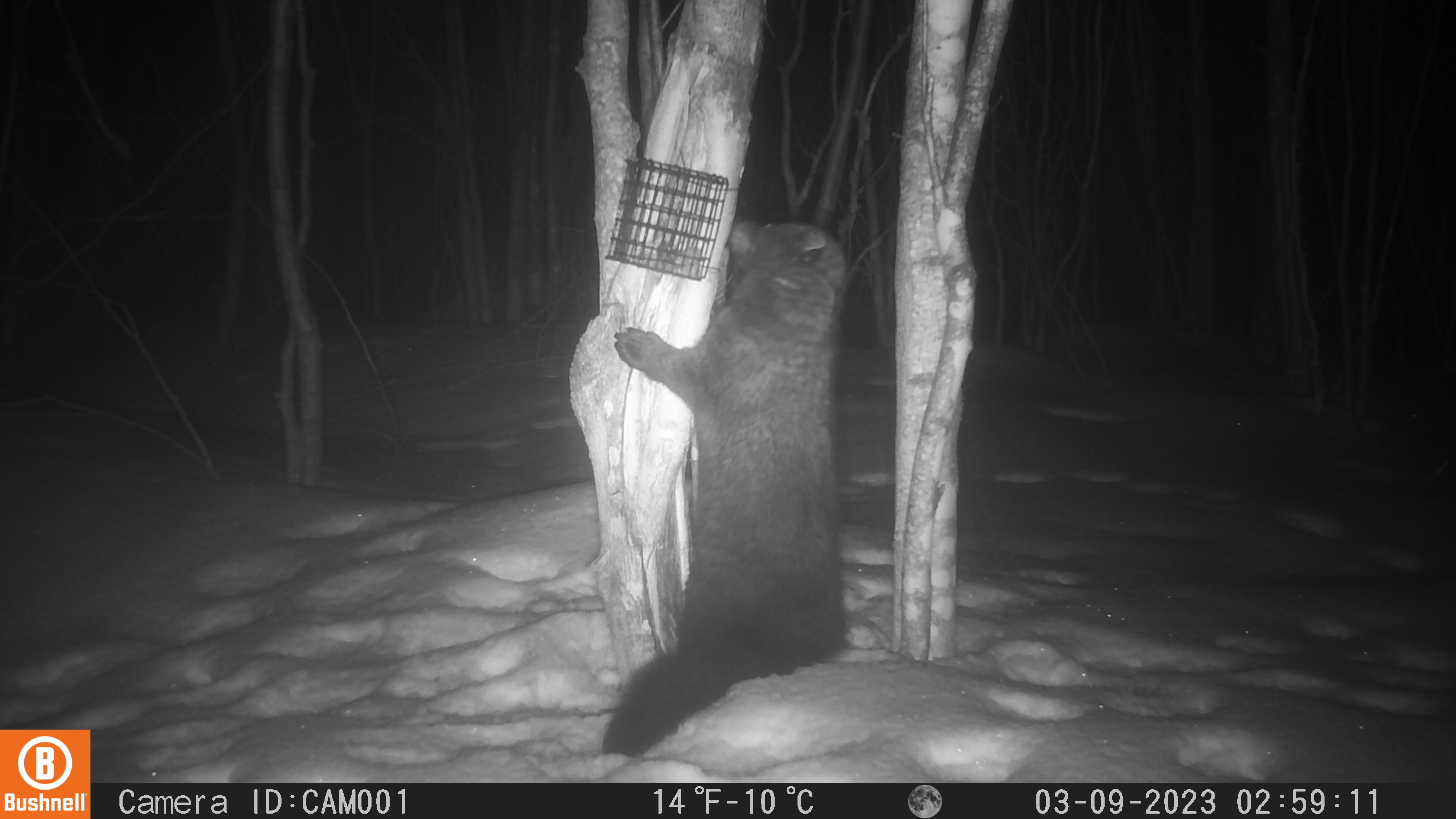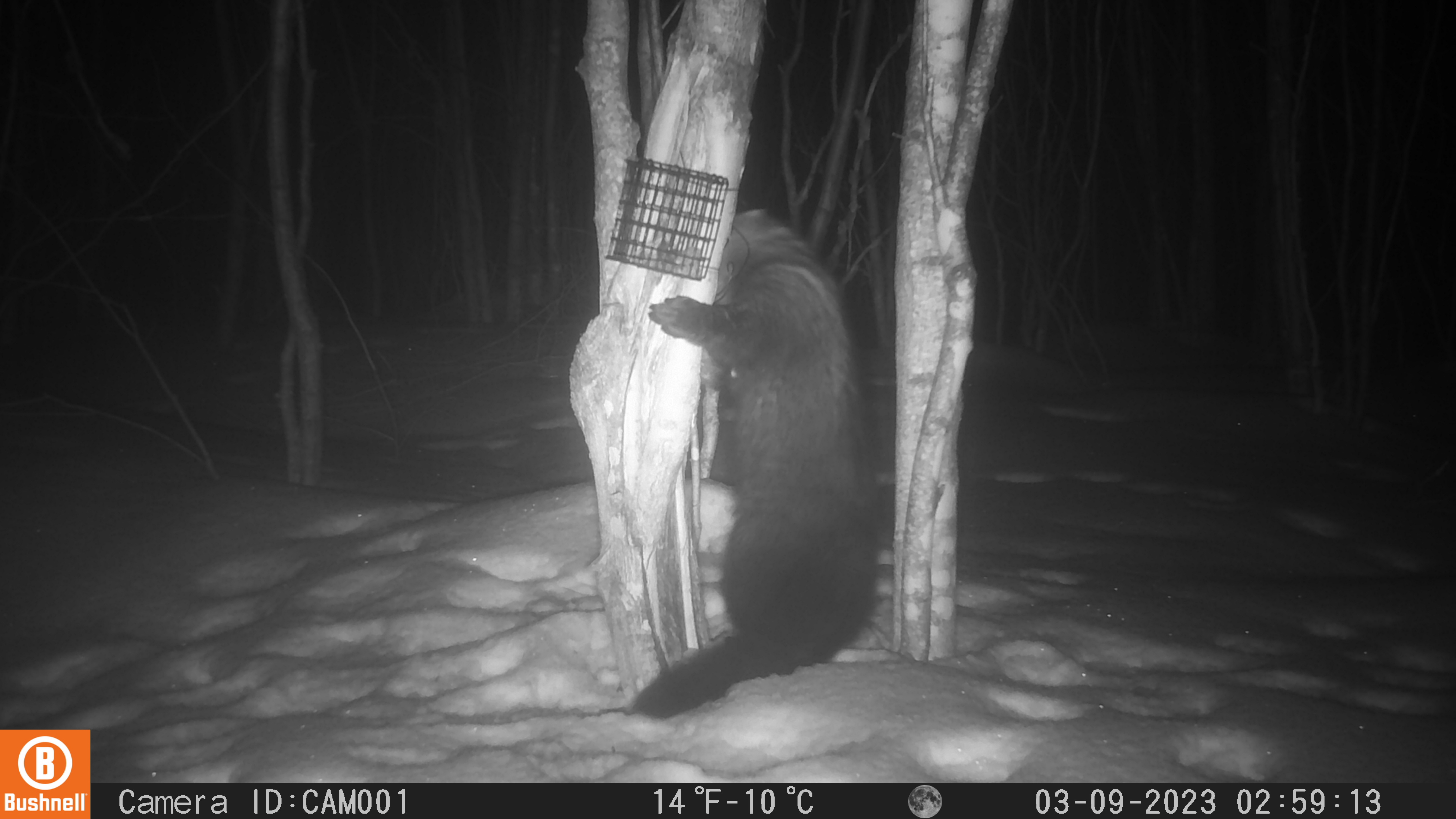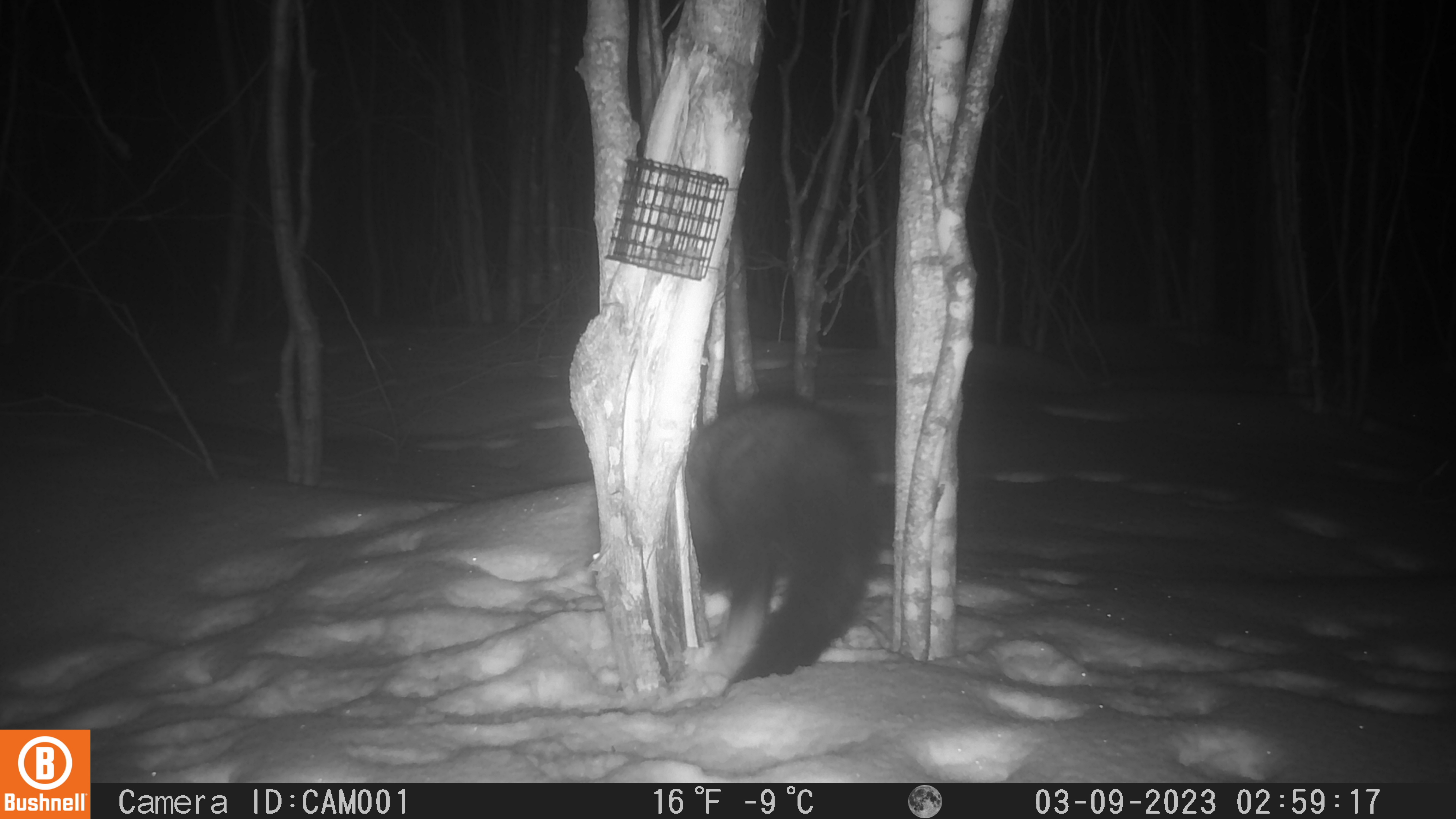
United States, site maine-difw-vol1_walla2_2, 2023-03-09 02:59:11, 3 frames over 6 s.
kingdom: Animalia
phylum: Chordata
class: Mammalia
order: Carnivora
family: Mustelidae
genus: Pekania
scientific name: Pekania pennanti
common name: fisher